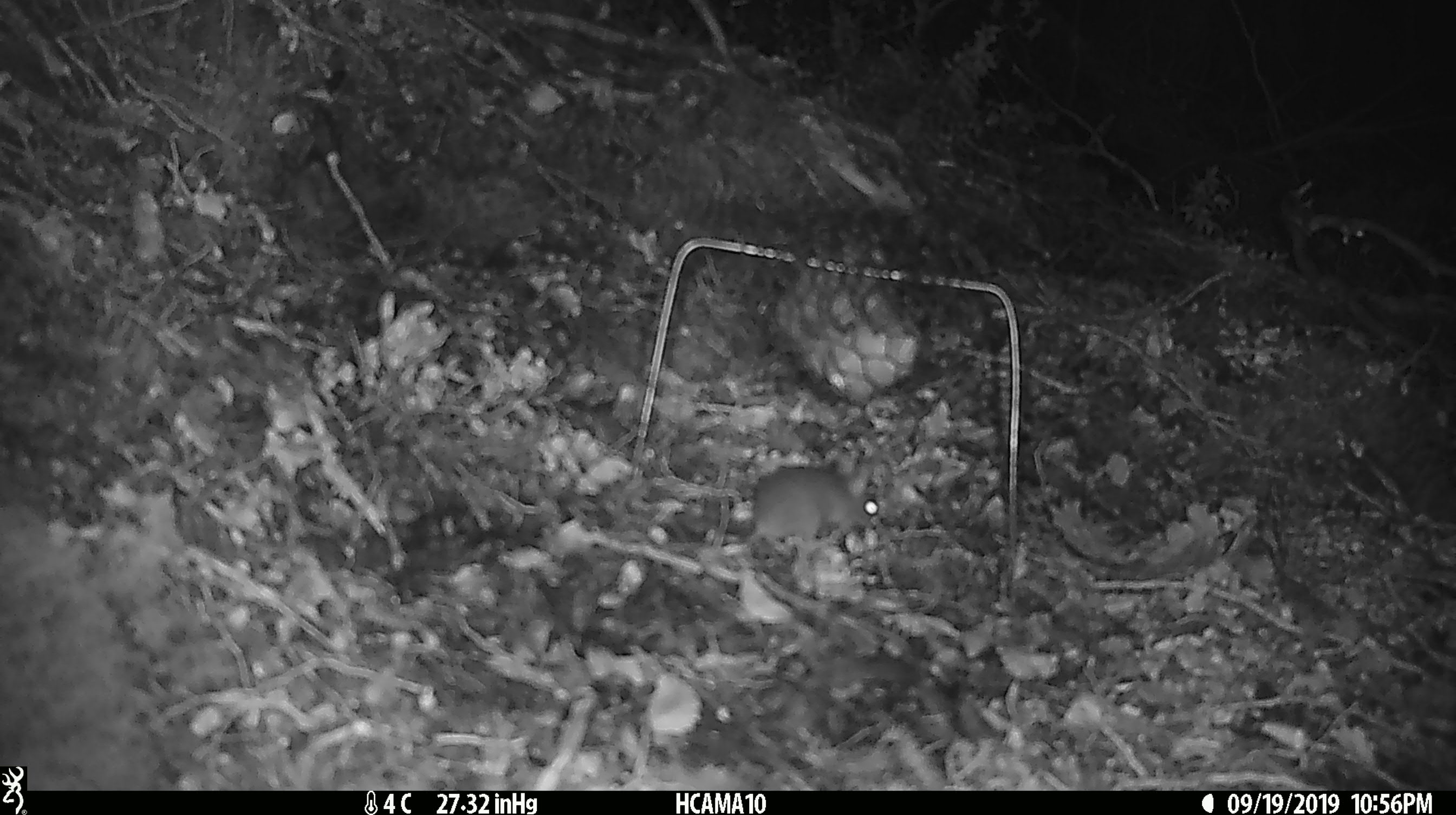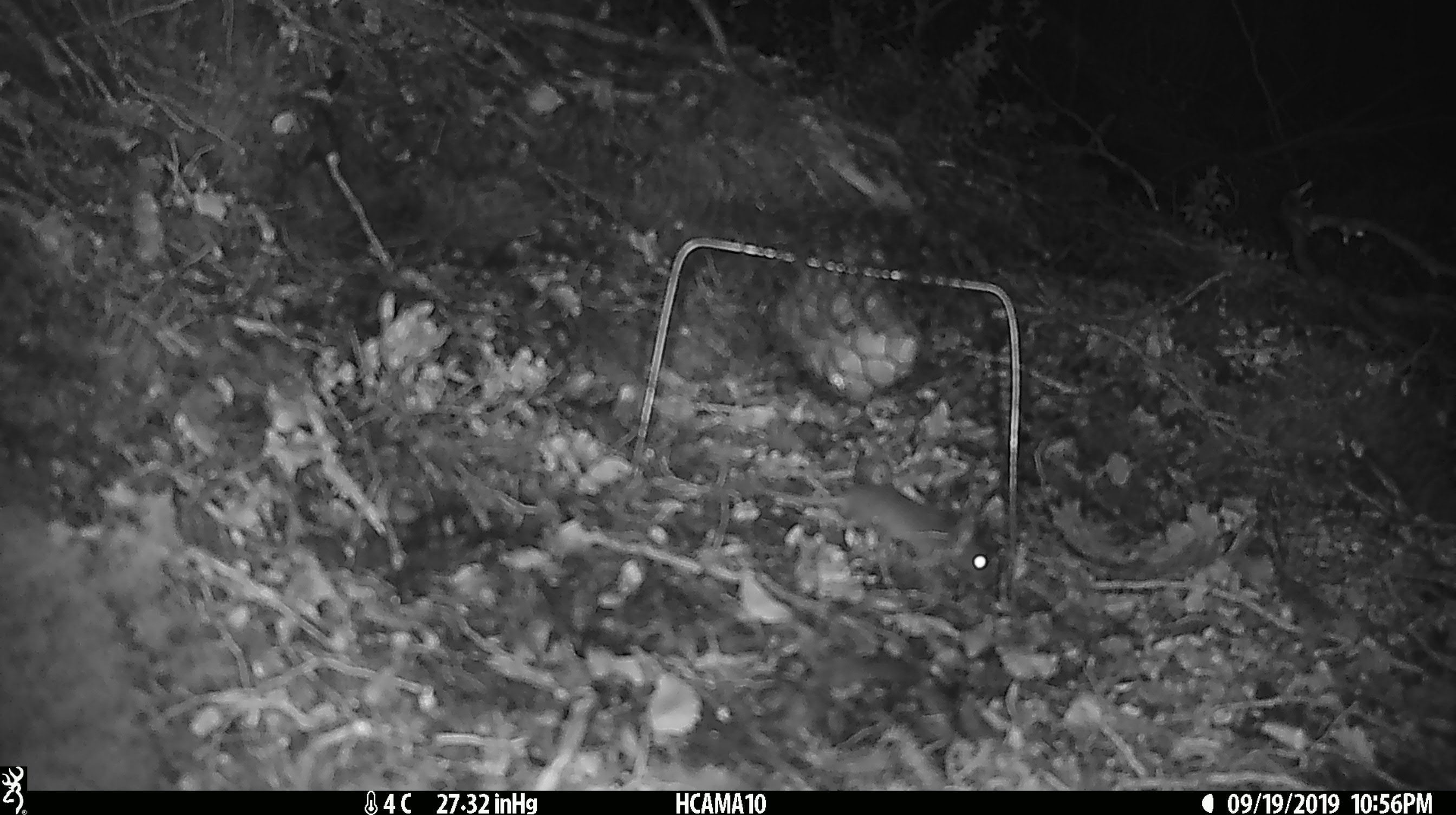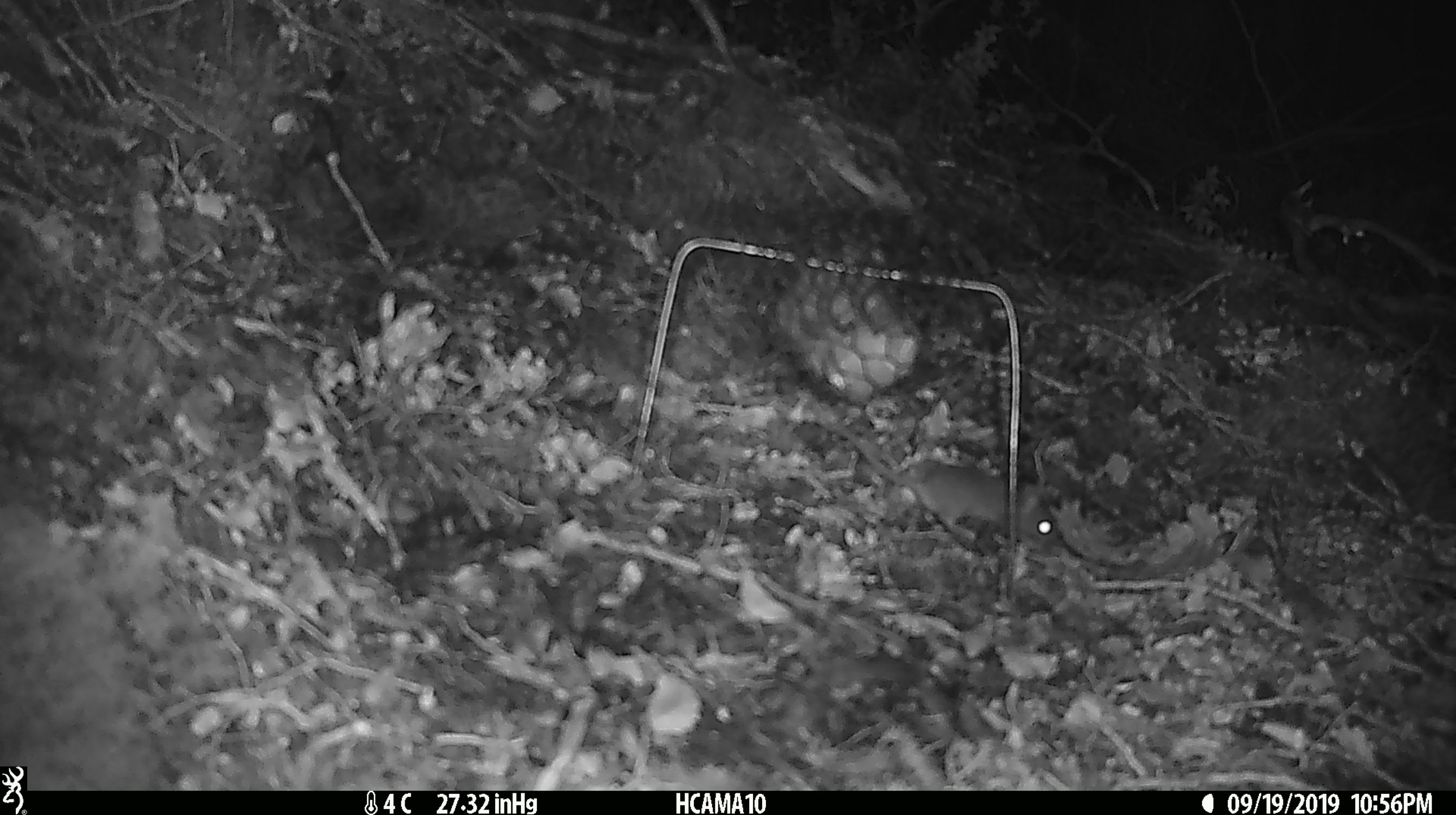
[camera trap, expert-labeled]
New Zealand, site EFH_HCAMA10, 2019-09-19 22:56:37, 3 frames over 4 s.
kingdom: Animalia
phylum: Chordata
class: Mammalia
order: Rodentia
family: Muridae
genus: Mus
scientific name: Mus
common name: mouse